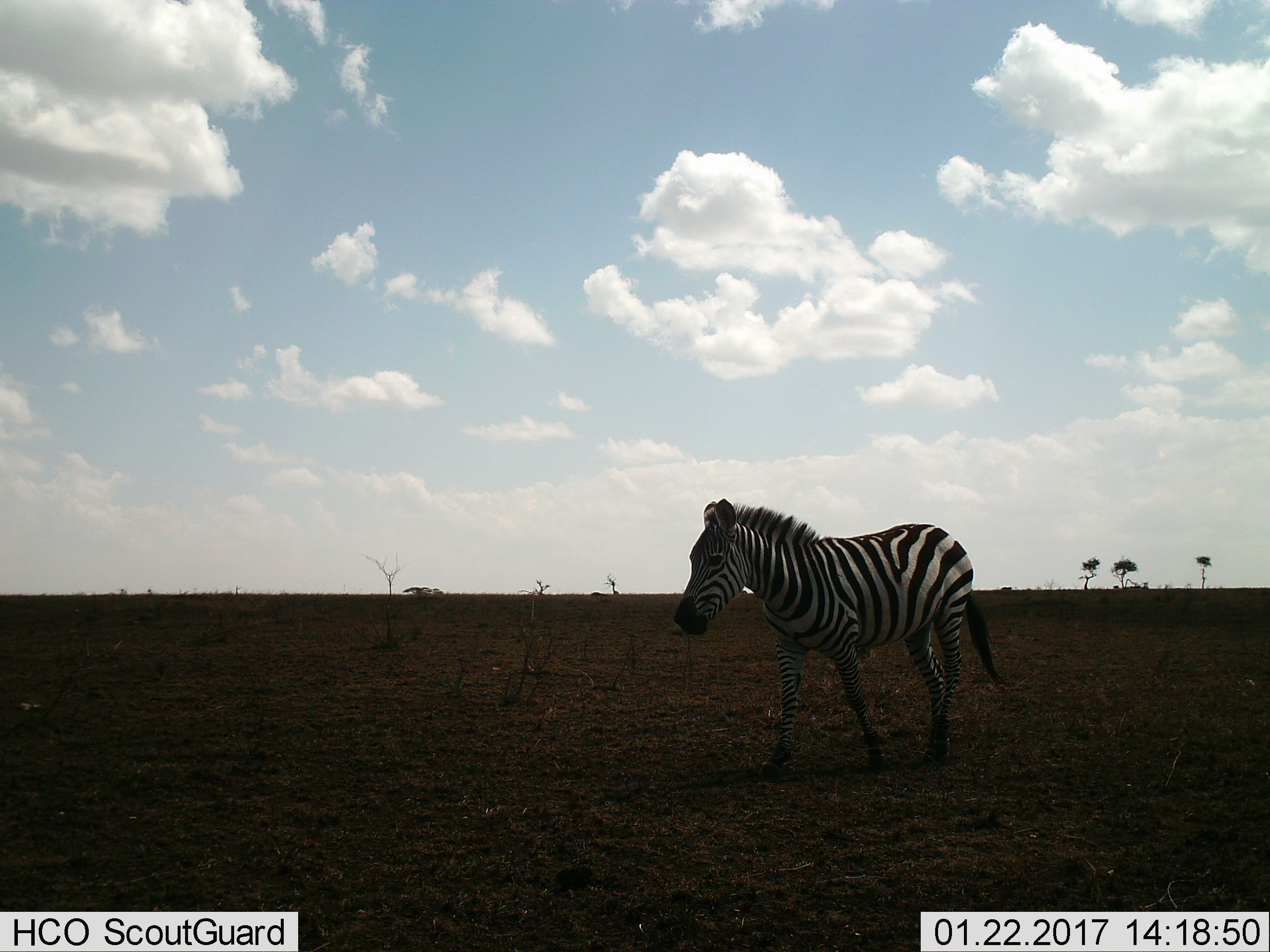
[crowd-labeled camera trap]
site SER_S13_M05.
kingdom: Animalia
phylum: Chordata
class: Mammalia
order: Perissodactyla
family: Equidae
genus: Equus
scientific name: Equus quagga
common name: plains zebra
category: zebraplains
Zebraplains (plains zebra) (Equus quagga), count 1. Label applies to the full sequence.